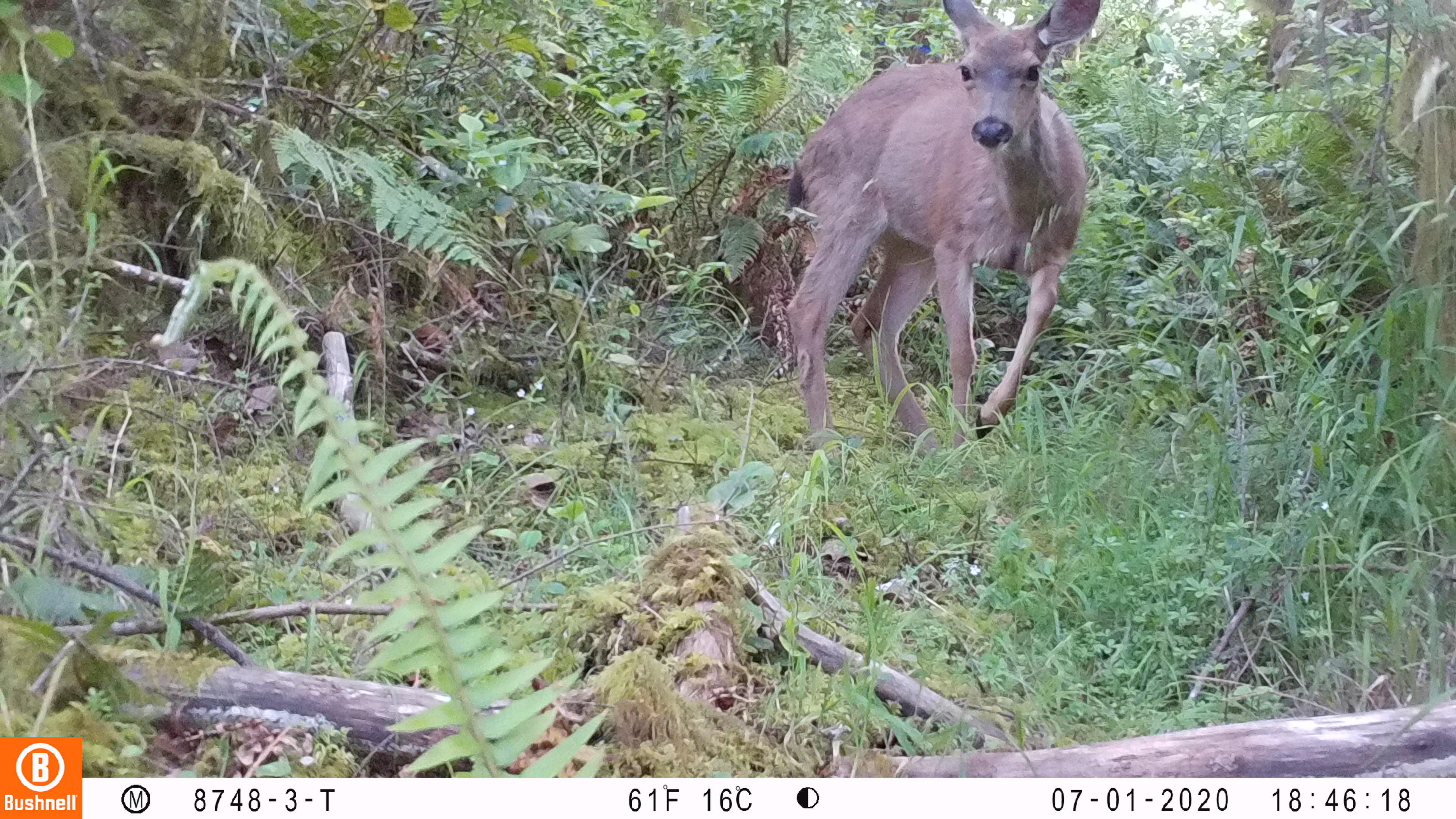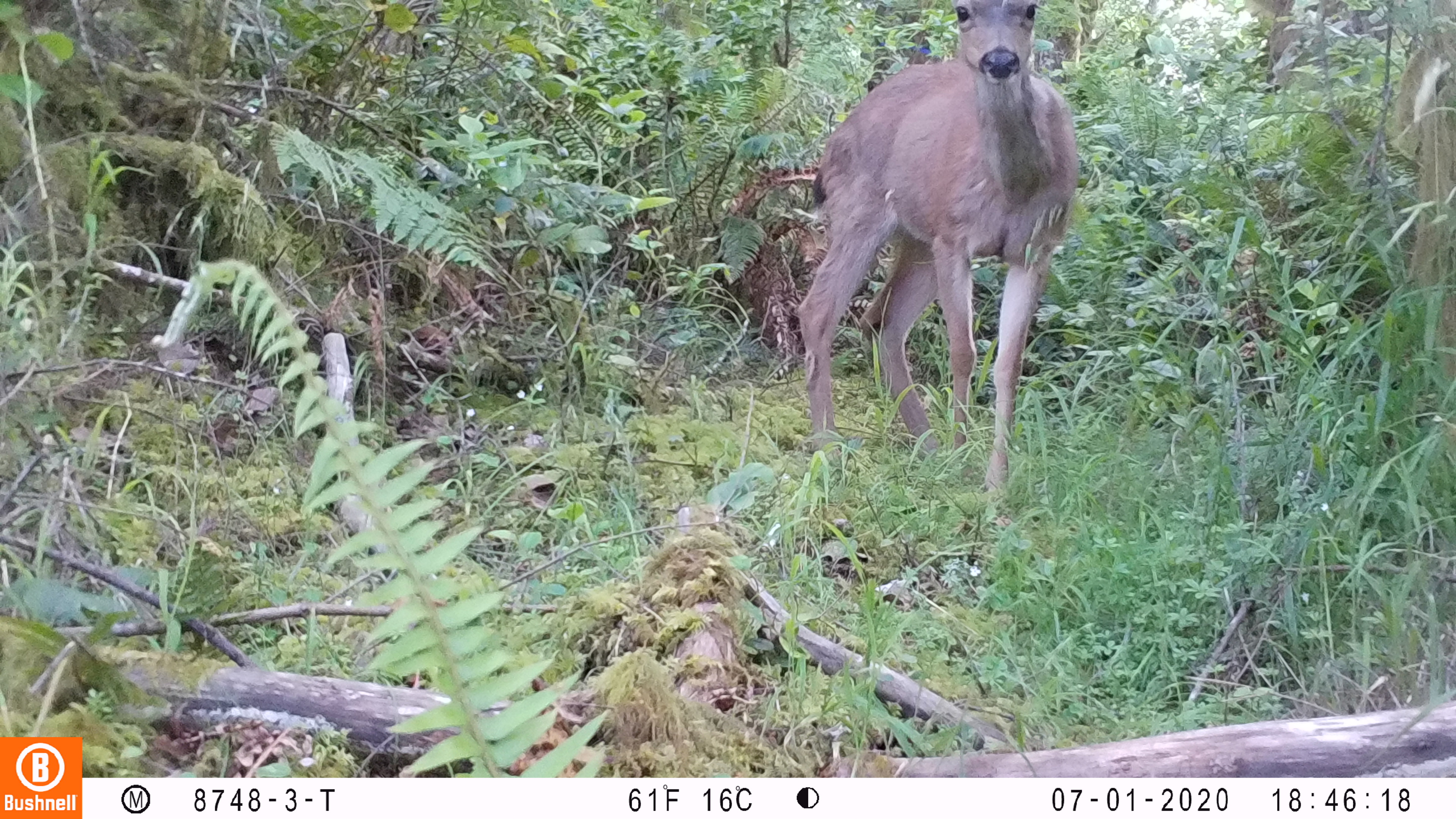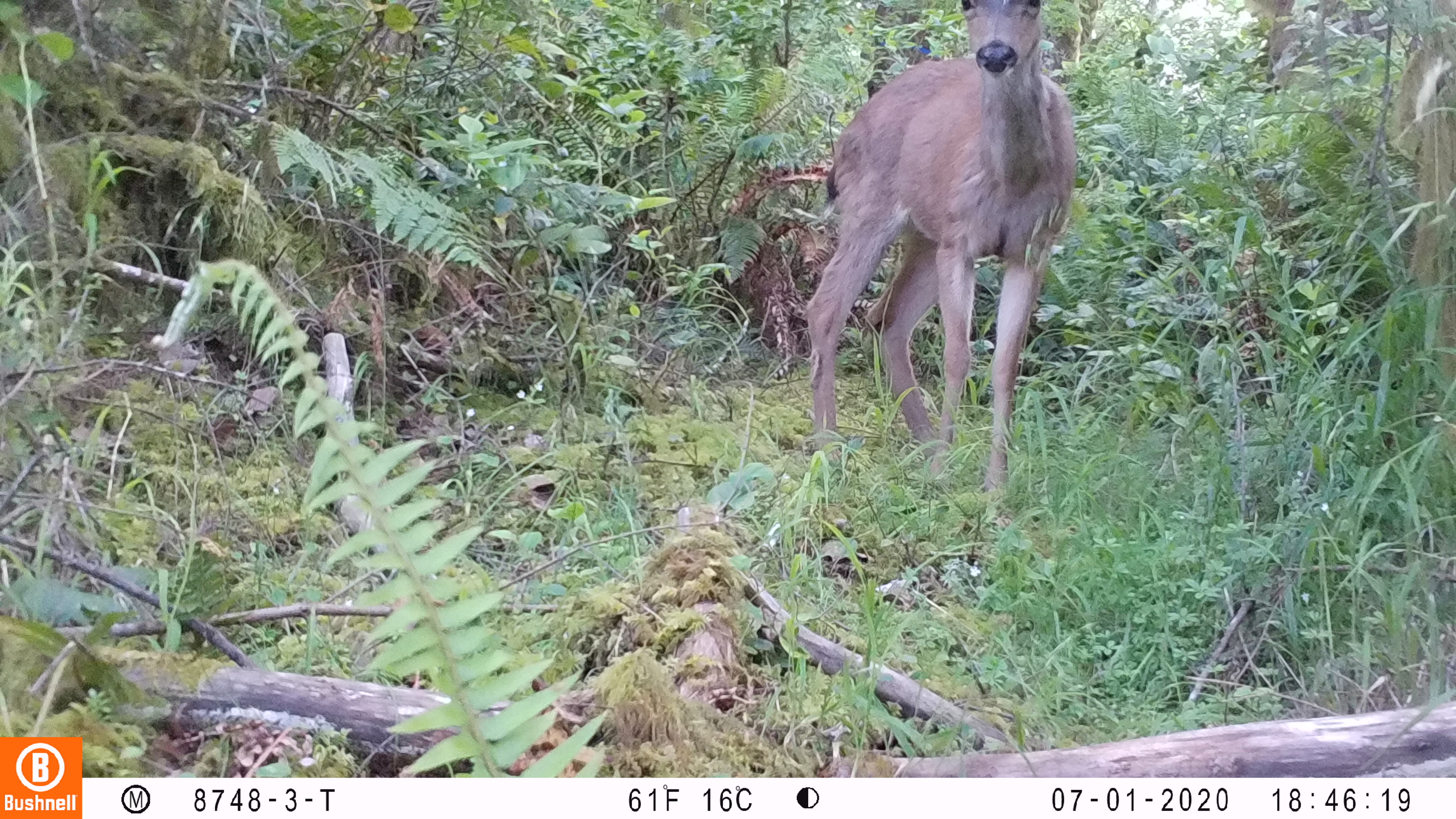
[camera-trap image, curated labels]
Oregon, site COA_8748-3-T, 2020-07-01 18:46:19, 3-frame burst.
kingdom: Animalia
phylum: Chordata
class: Mammalia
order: Artiodactyla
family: Cervidae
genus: Odocoileus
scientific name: Odocoileus hemionus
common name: black-tailed deer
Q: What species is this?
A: Black-tailed deer (Odocoileus hemionus).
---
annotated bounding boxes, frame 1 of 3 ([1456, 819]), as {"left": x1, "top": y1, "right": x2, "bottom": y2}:
black-tailed deer: {"left": 749, "top": 0, "right": 1111, "bottom": 454}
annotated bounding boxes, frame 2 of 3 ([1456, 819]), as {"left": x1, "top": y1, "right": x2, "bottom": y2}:
black-tailed deer: {"left": 787, "top": 1, "right": 1087, "bottom": 474}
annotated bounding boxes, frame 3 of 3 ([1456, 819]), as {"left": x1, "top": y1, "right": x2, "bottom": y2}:
black-tailed deer: {"left": 799, "top": 2, "right": 1081, "bottom": 474}